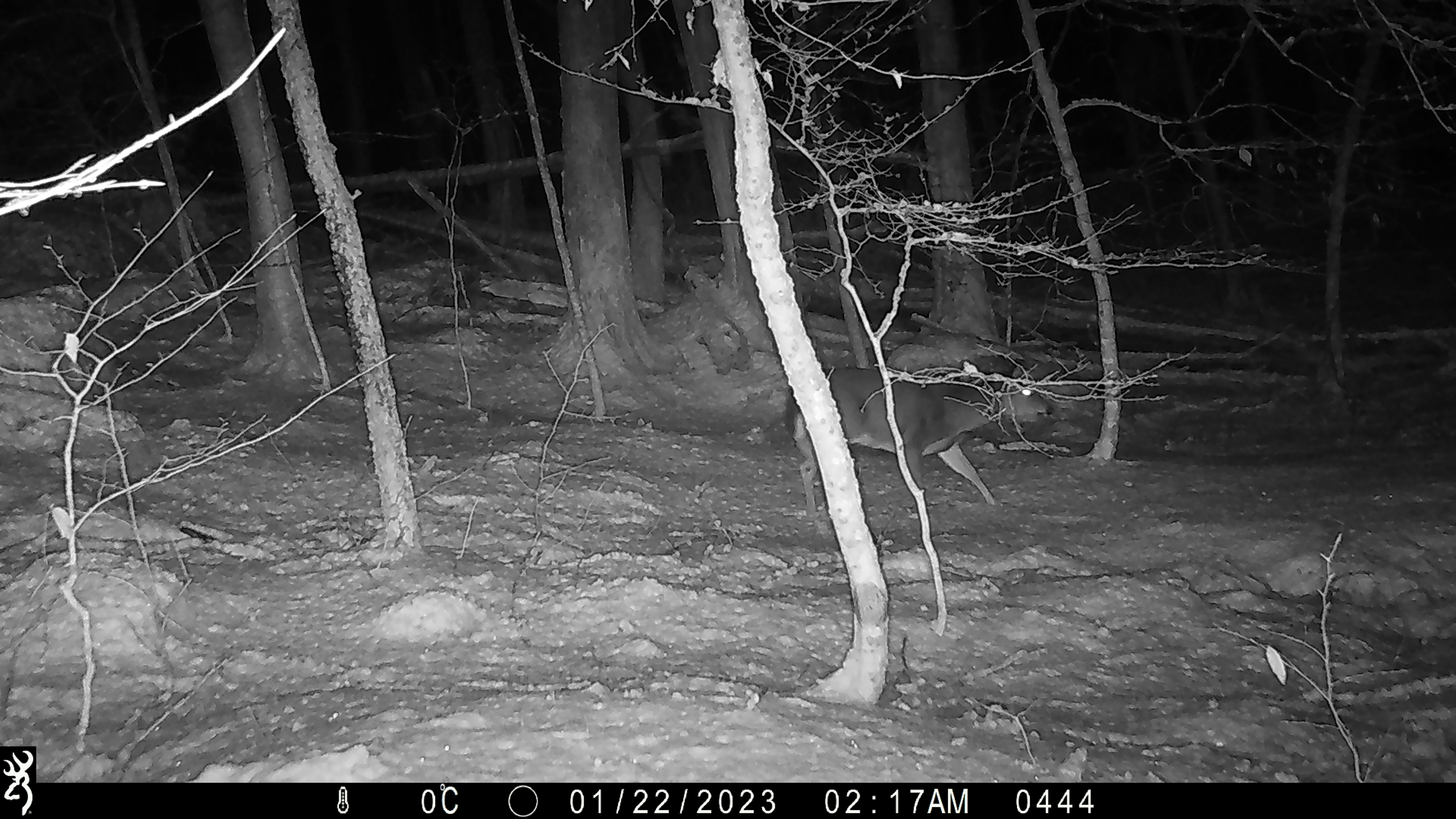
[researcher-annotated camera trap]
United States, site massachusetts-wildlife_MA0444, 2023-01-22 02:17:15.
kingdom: Animalia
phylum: Chordata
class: Mammalia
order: Artiodactyla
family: Cervidae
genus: Odocoileus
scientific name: Odocoileus virginianus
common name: white-tailed deer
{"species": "white-tailed deer (Odocoileus virginianus)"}